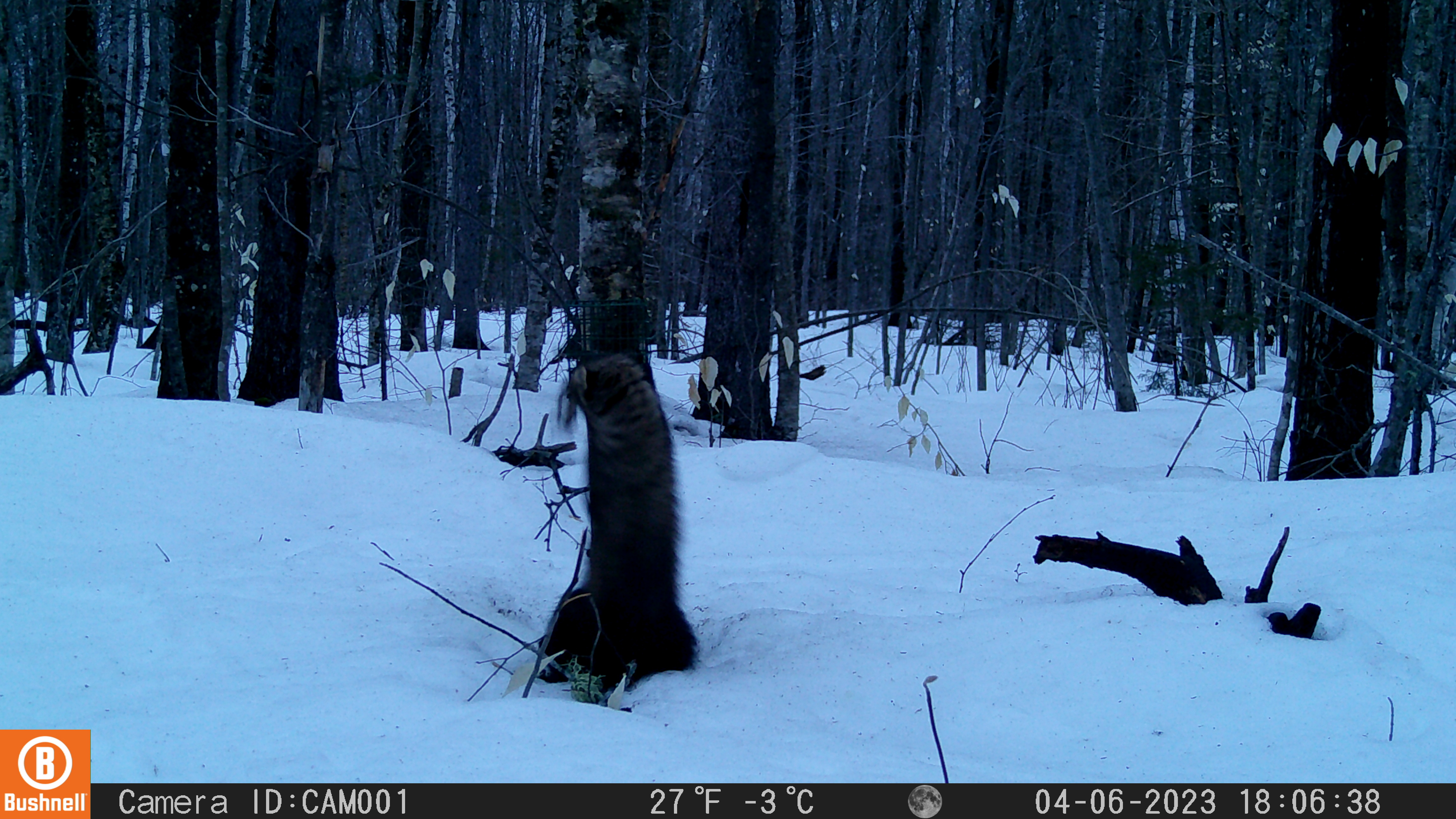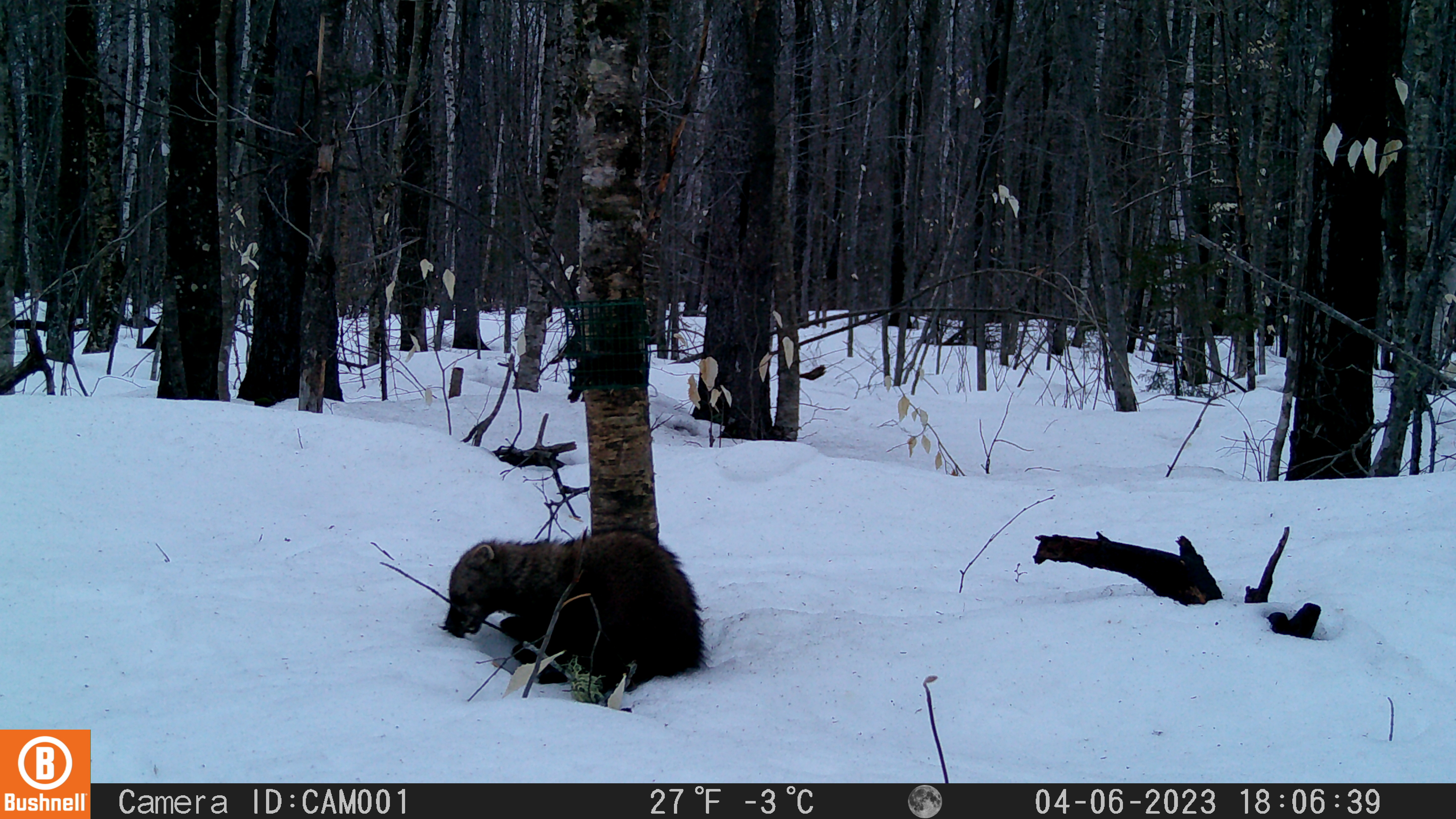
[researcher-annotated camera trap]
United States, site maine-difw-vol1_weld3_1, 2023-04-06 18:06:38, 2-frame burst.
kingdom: Animalia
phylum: Chordata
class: Mammalia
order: Carnivora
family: Mustelidae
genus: Pekania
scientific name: Pekania pennanti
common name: fisher